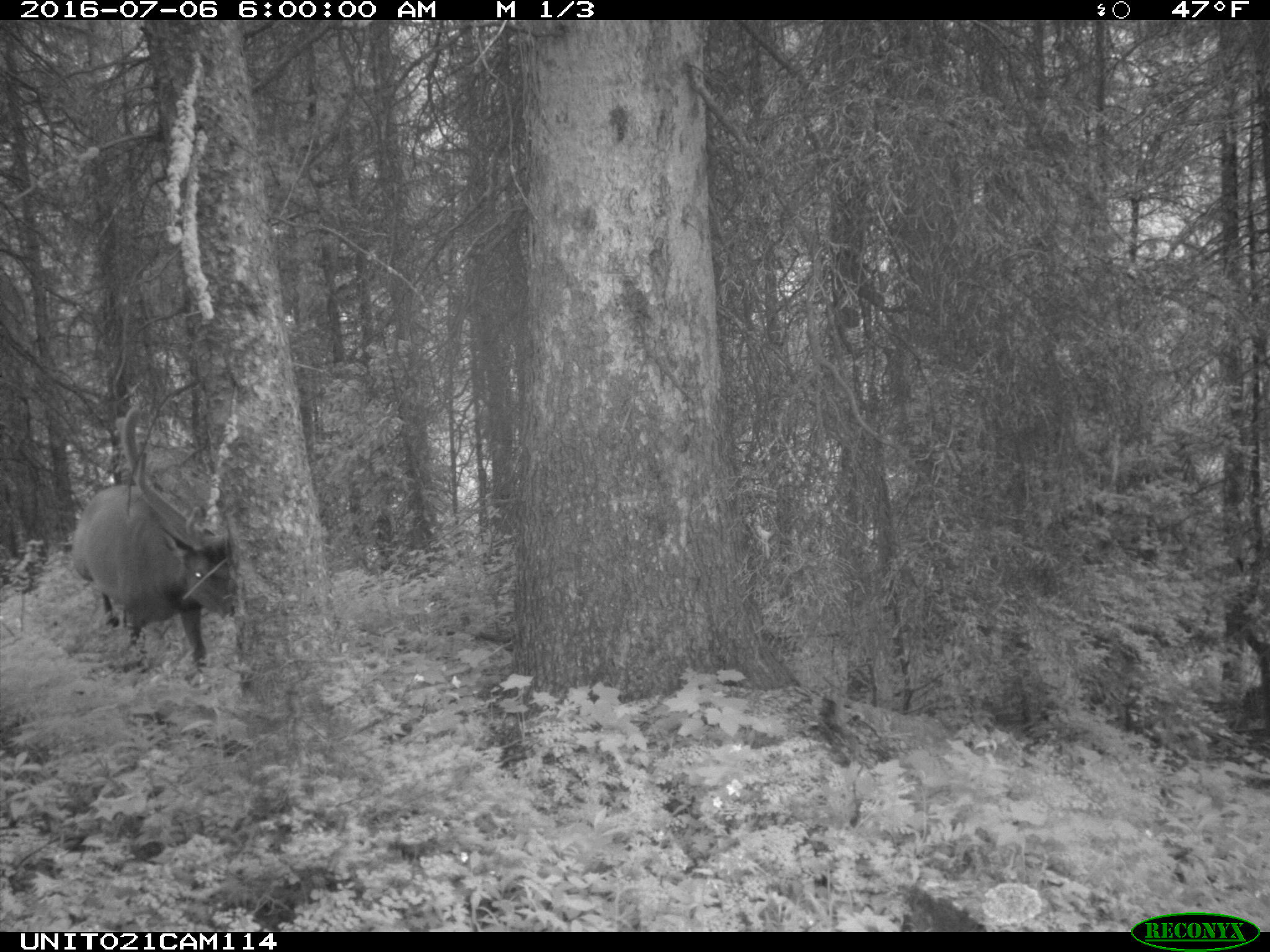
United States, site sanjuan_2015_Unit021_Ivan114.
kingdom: Animalia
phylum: Chordata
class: Mammalia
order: Artiodactyla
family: Cervidae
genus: Cervus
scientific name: Cervus elaphus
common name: red deer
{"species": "Cervus elaphus (red deer)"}